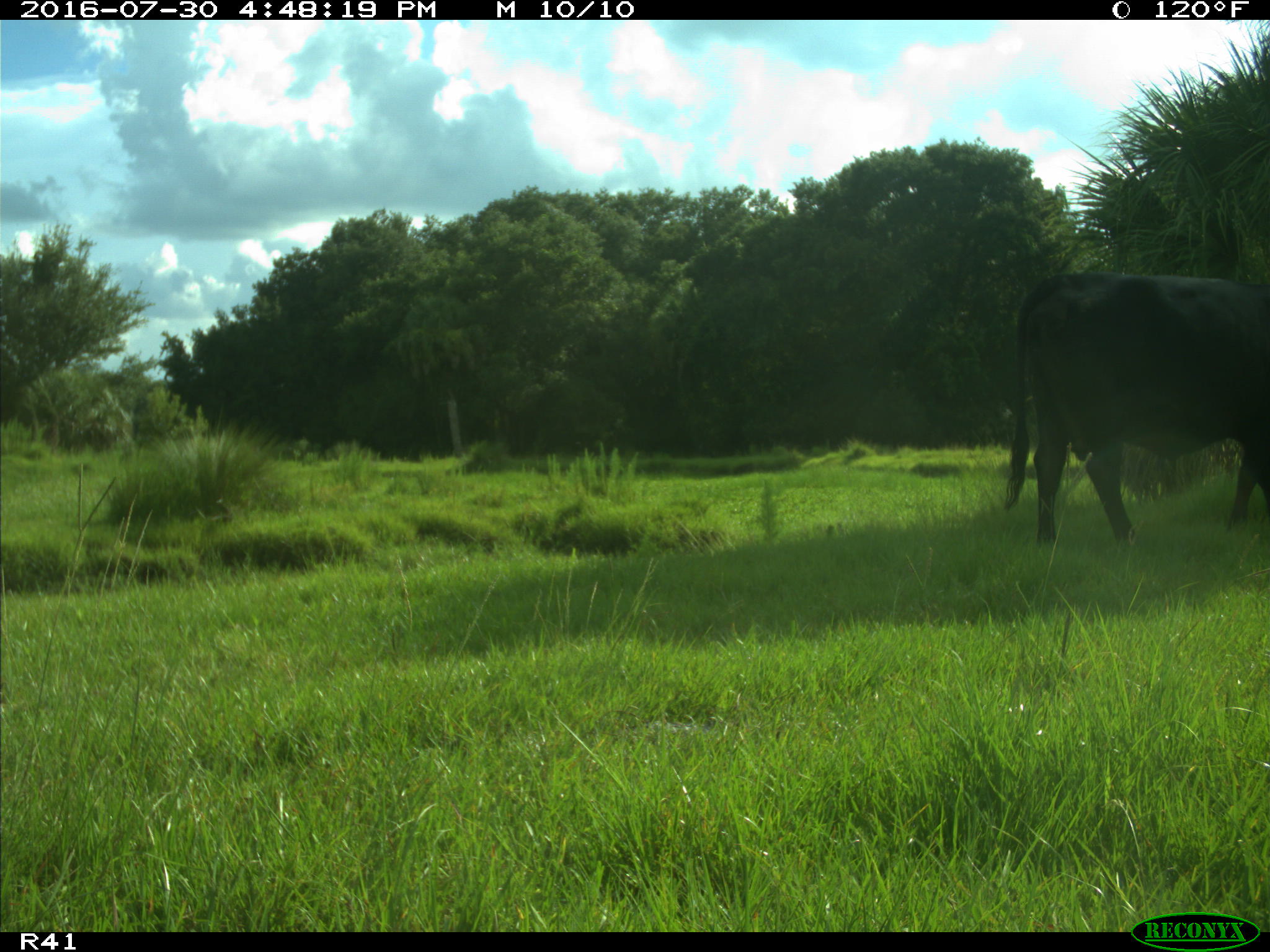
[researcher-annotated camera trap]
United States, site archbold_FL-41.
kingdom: Animalia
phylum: Chordata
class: Mammalia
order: Artiodactyla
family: Bovidae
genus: Bos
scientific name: Bos taurus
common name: domestic cow